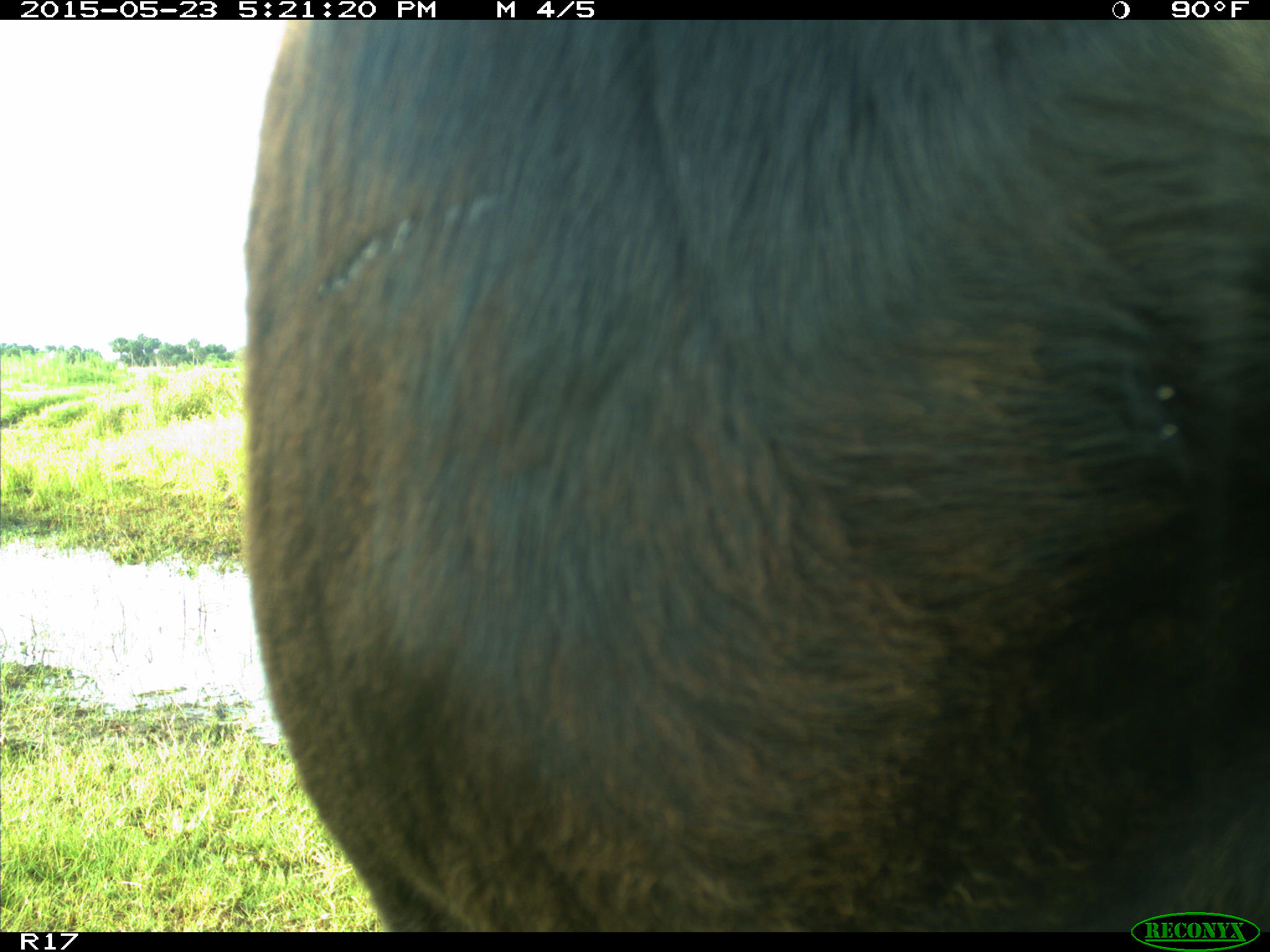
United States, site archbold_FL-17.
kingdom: Animalia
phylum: Chordata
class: Mammalia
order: Artiodactyla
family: Bovidae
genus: Bos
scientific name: Bos taurus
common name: domestic cow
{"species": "Bos taurus (domestic cow)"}